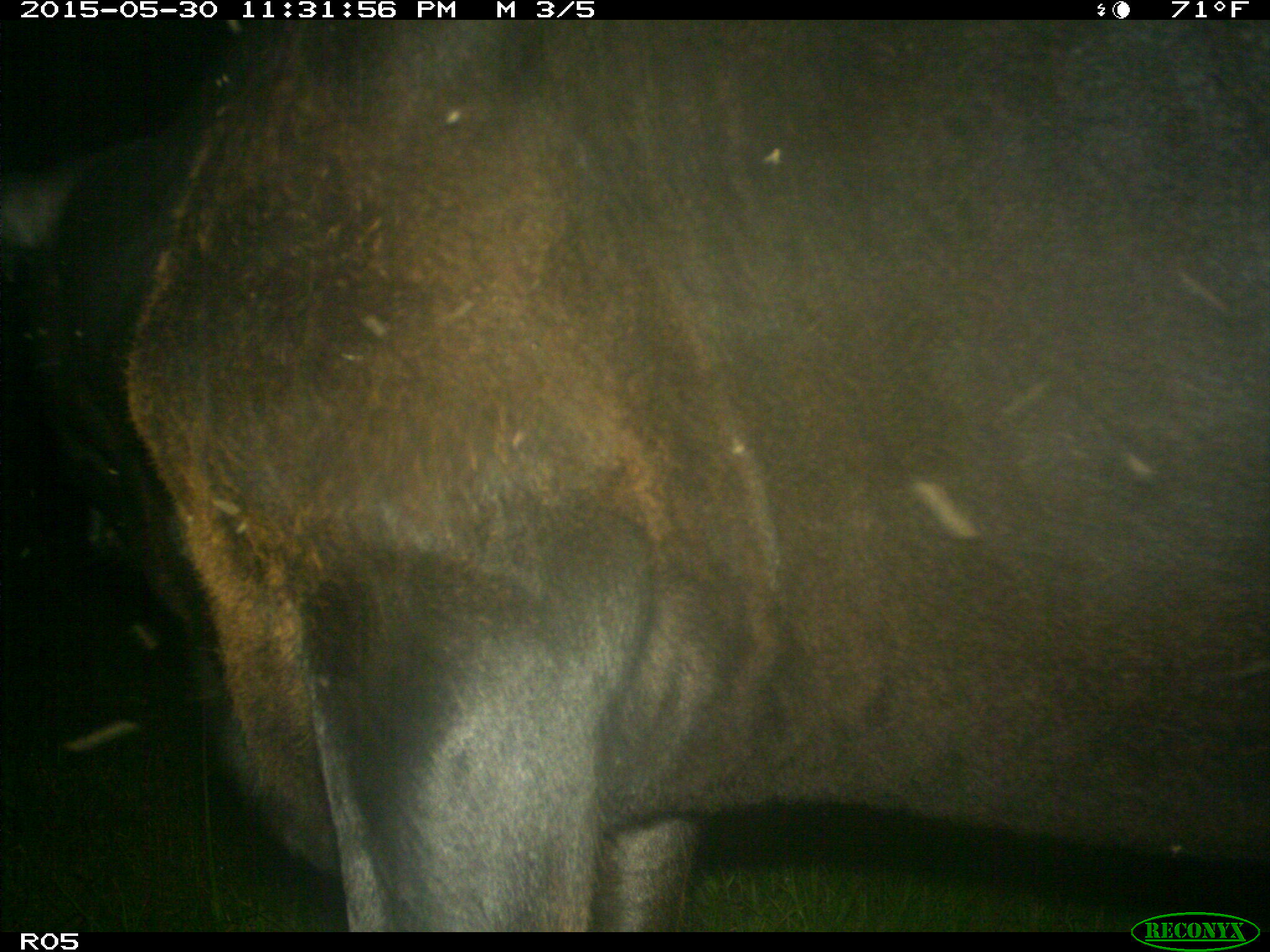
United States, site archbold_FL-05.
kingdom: Animalia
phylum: Chordata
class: Mammalia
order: Artiodactyla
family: Bovidae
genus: Bos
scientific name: Bos taurus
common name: domestic cow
Bos taurus (domestic cow).